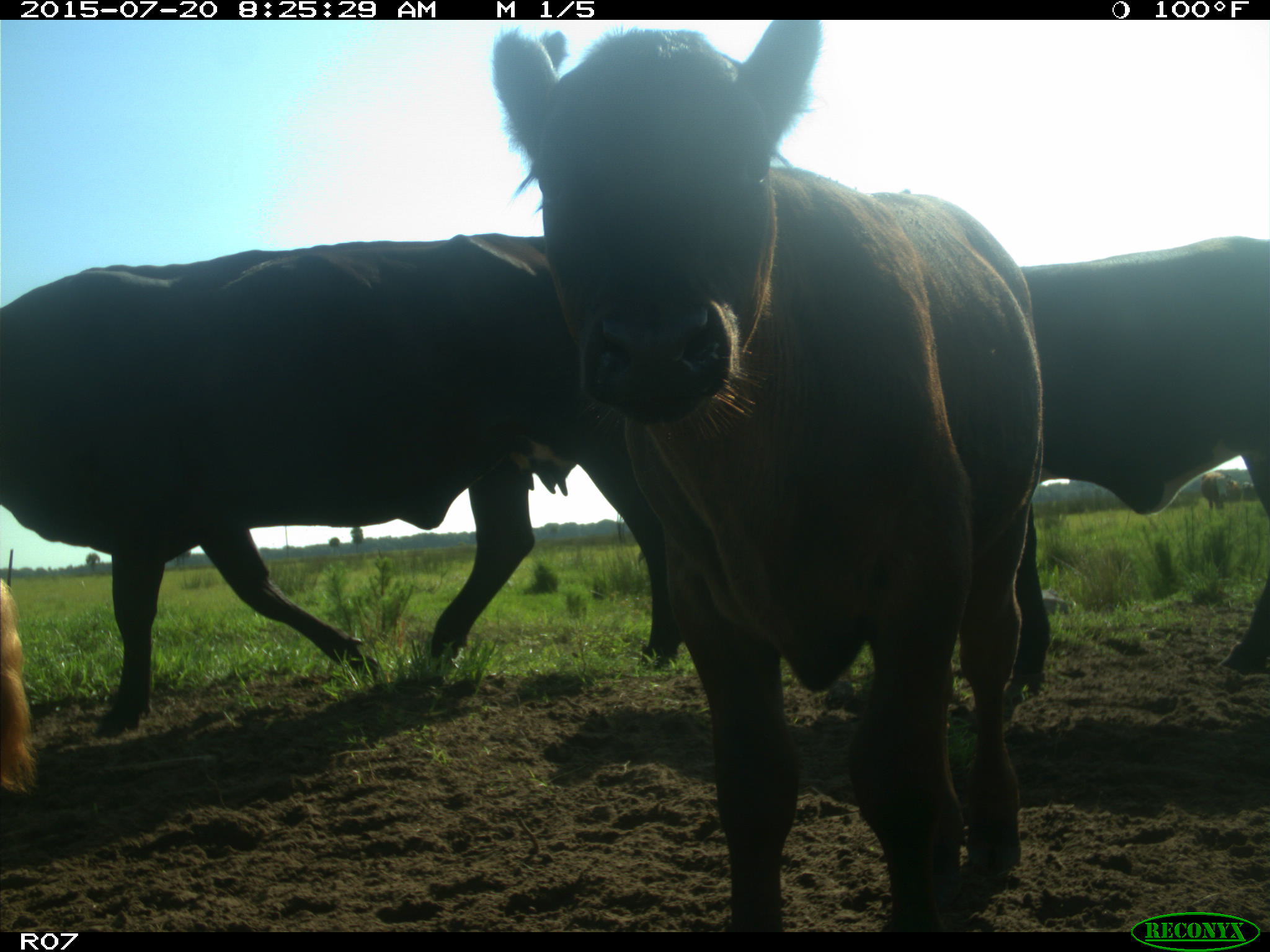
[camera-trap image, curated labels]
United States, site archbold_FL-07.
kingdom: Animalia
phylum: Chordata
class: Mammalia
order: Artiodactyla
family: Bovidae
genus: Bos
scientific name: Bos taurus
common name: domestic cow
Bos taurus (domestic cow).